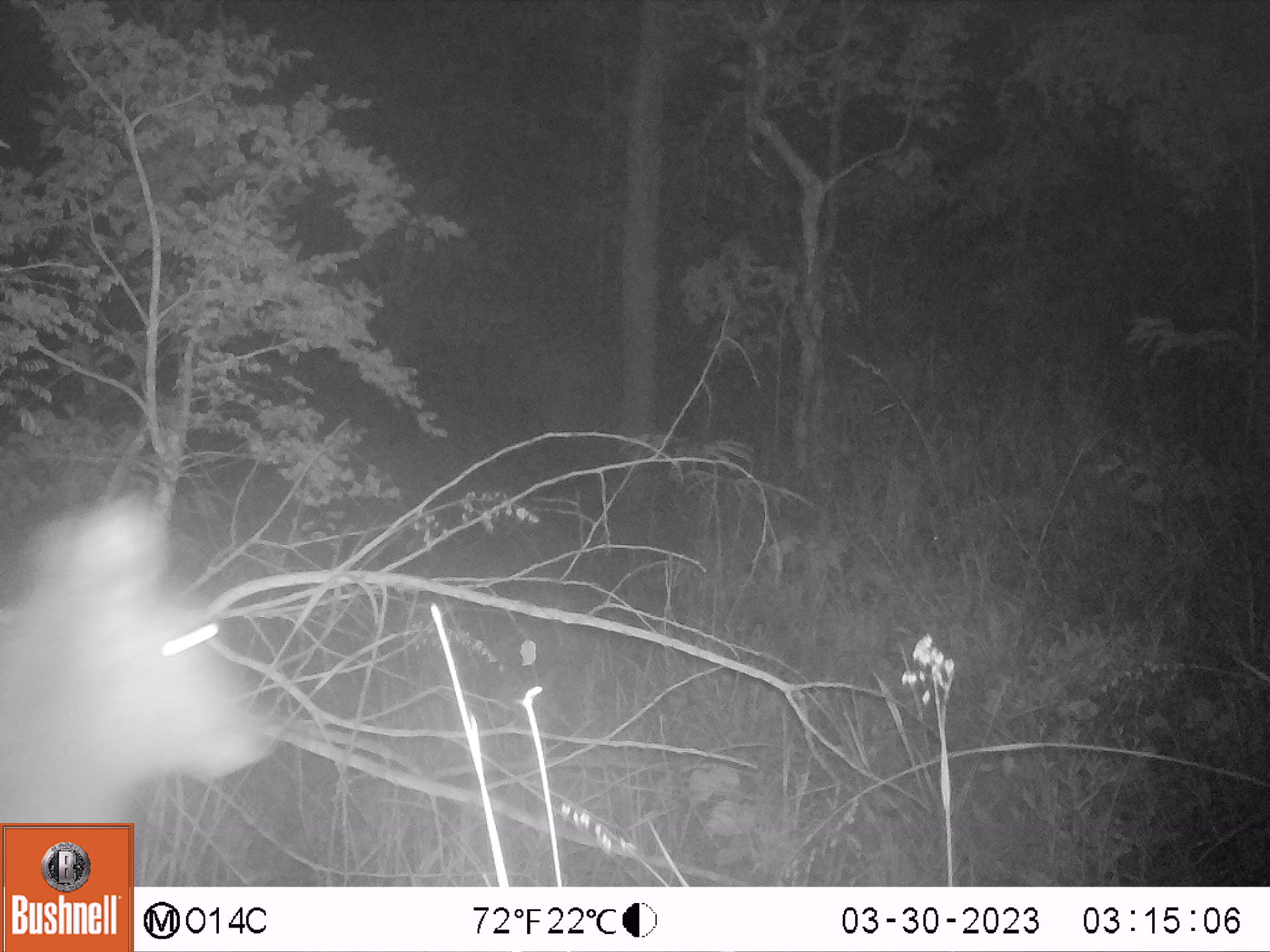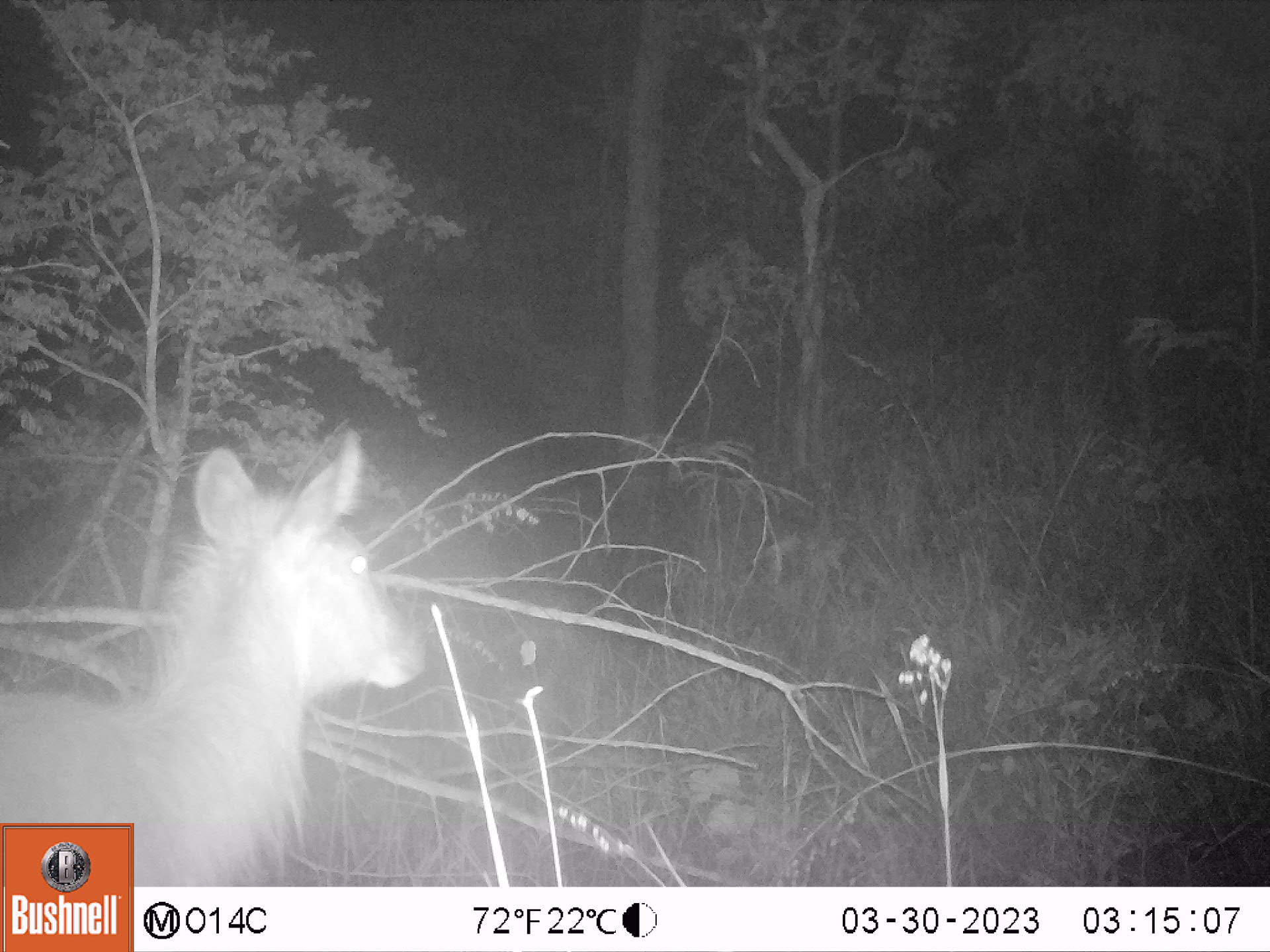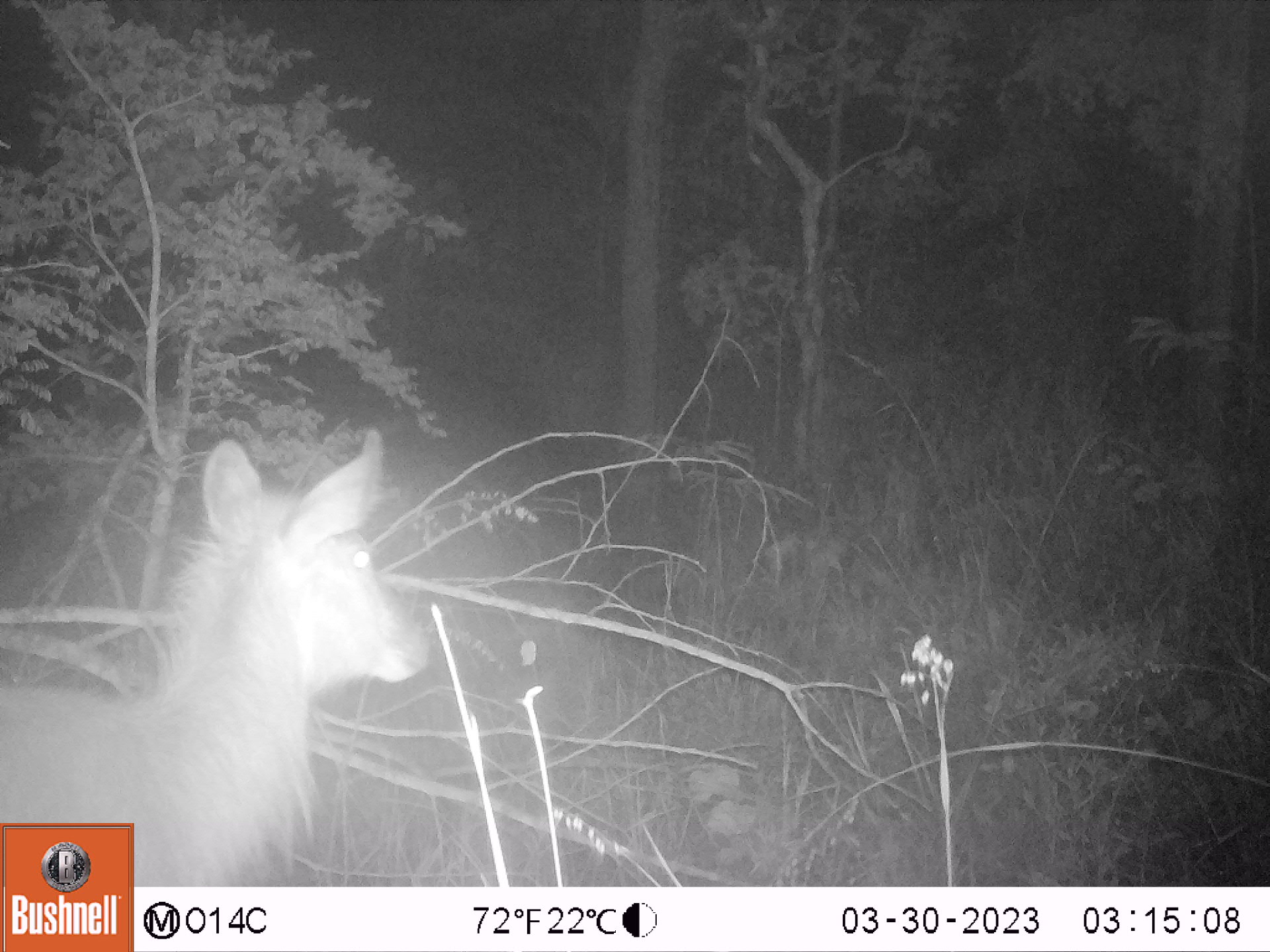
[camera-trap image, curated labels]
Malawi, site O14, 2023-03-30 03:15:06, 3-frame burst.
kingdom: Animalia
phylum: Chordata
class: Mammalia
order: Artiodactyla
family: Bovidae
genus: Kobus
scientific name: Kobus ellipsiprymnus ellipsiprymnus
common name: common waterbuck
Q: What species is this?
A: Common waterbuck (Kobus ellipsiprymnus ellipsiprymnus).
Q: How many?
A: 1.